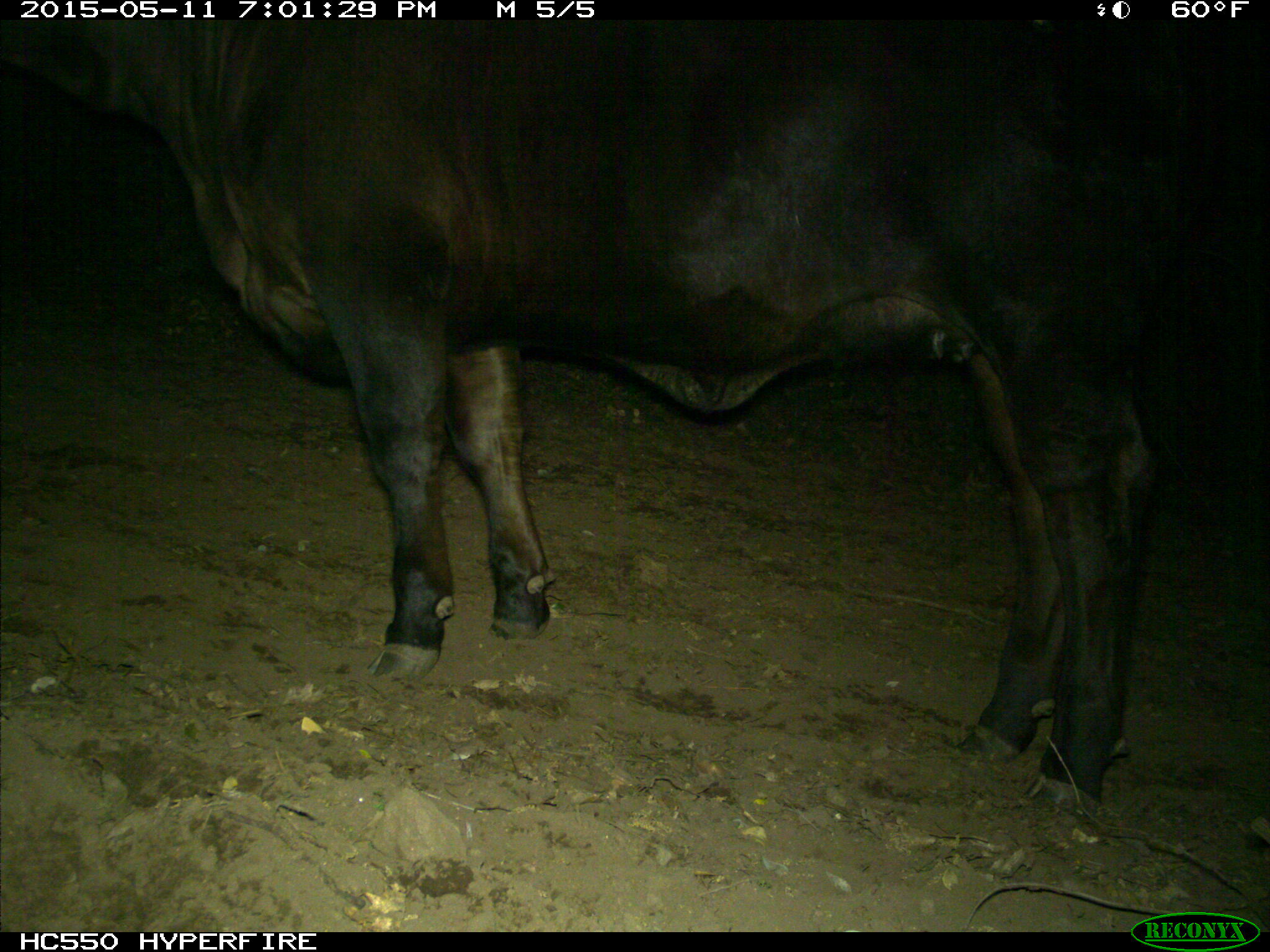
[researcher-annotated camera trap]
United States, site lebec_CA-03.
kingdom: Animalia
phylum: Chordata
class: Mammalia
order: Artiodactyla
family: Bovidae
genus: Bos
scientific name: Bos taurus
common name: domestic cow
Bos taurus (domestic cow).